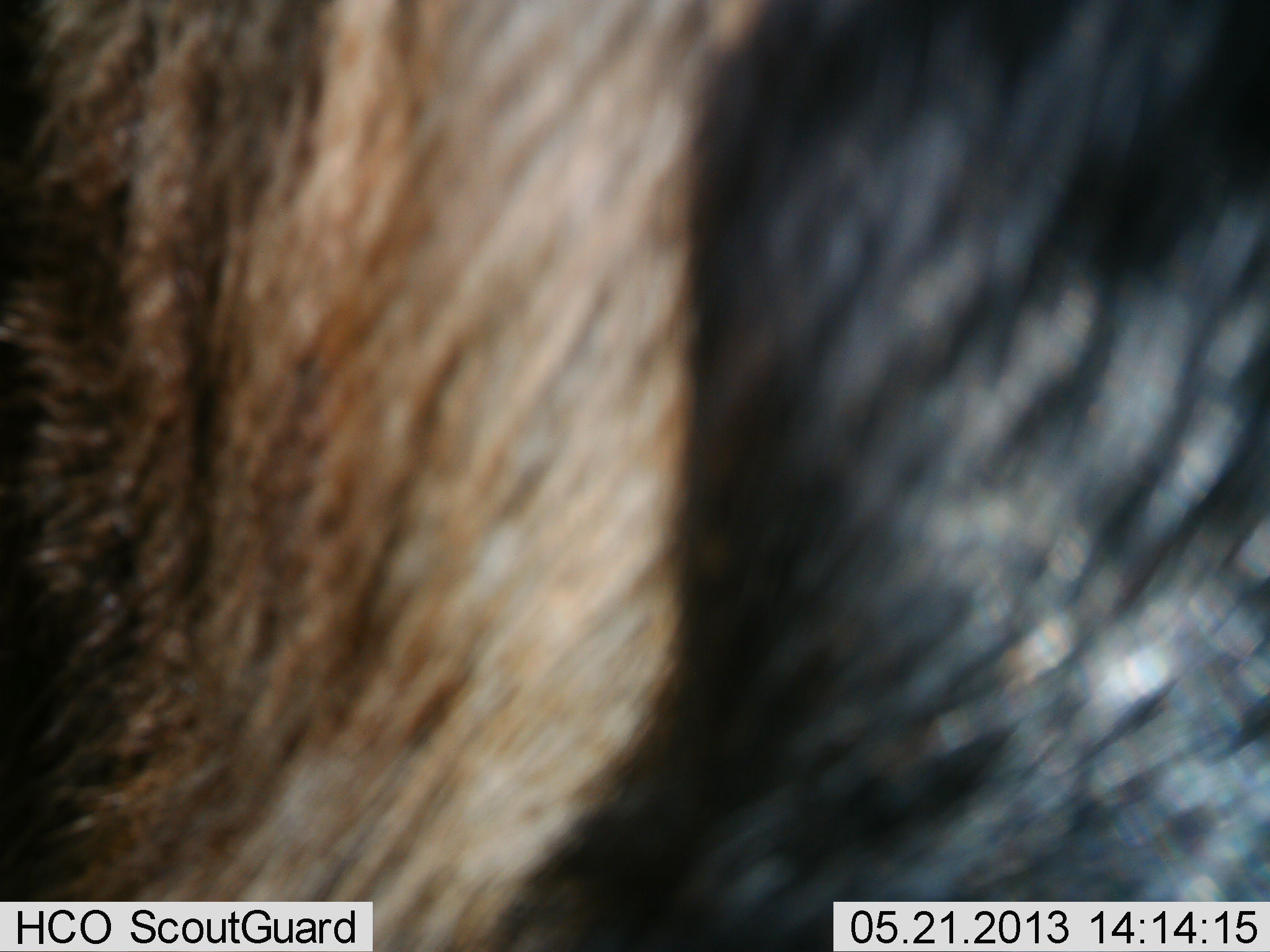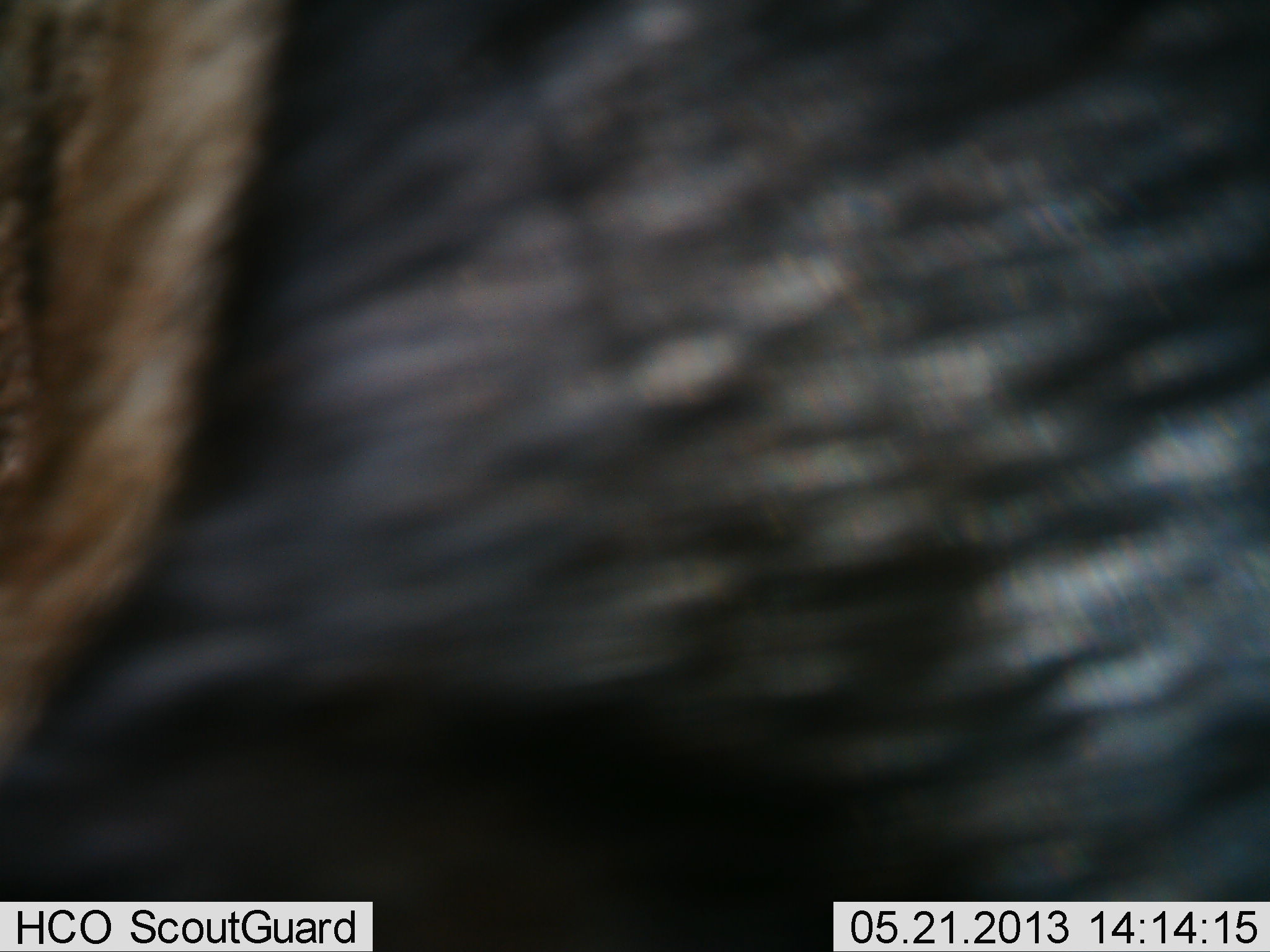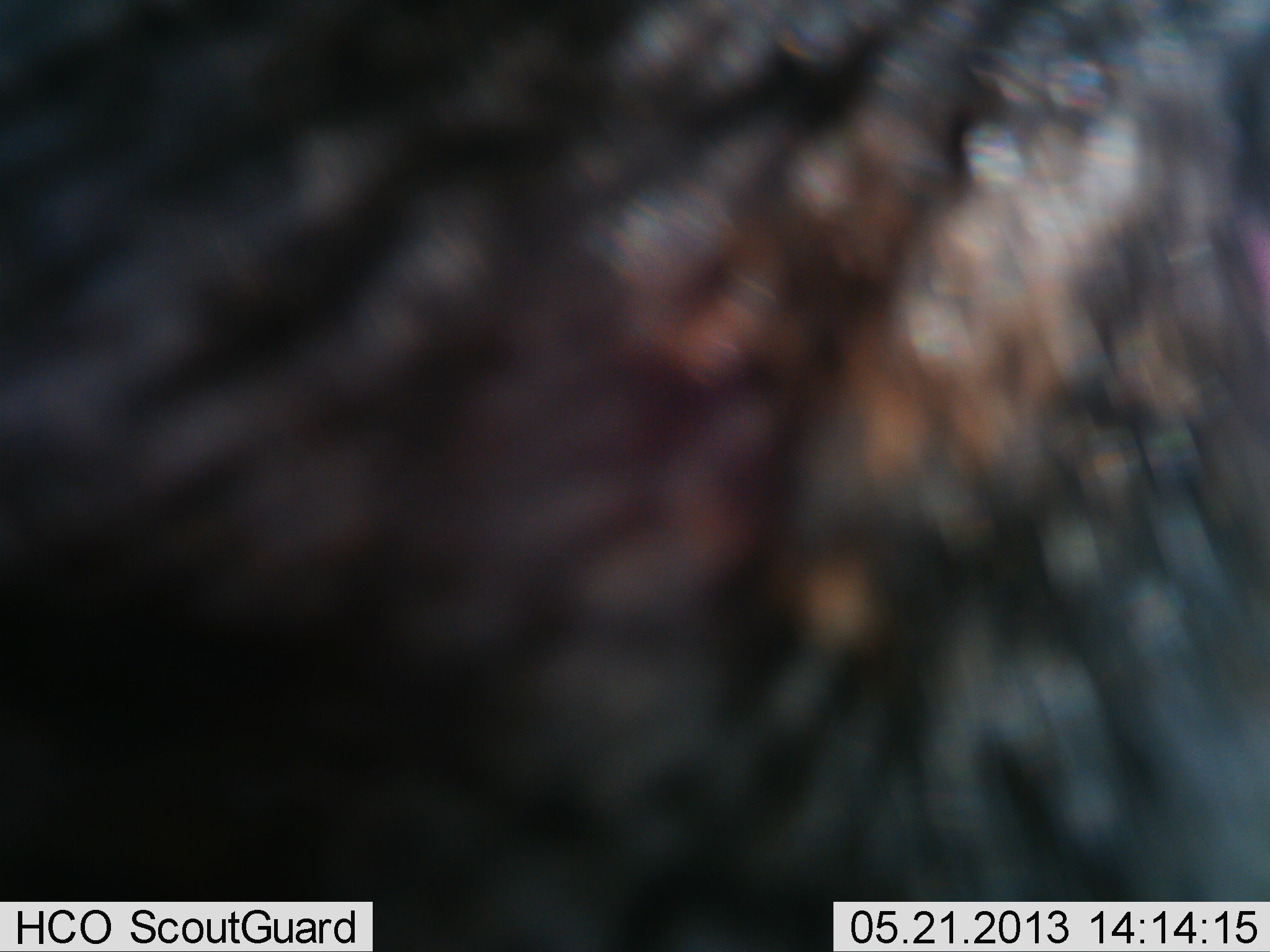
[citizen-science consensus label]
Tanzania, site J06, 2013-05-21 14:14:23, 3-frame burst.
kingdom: Animalia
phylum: Chordata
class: Mammalia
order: Artiodactyla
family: Bovidae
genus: Connochaetes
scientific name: Connochaetes taurinus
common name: blue wildebeest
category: wildebeest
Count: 1.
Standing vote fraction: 78%.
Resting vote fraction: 0%.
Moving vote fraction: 11%.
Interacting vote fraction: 0%.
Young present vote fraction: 0%.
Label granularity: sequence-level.